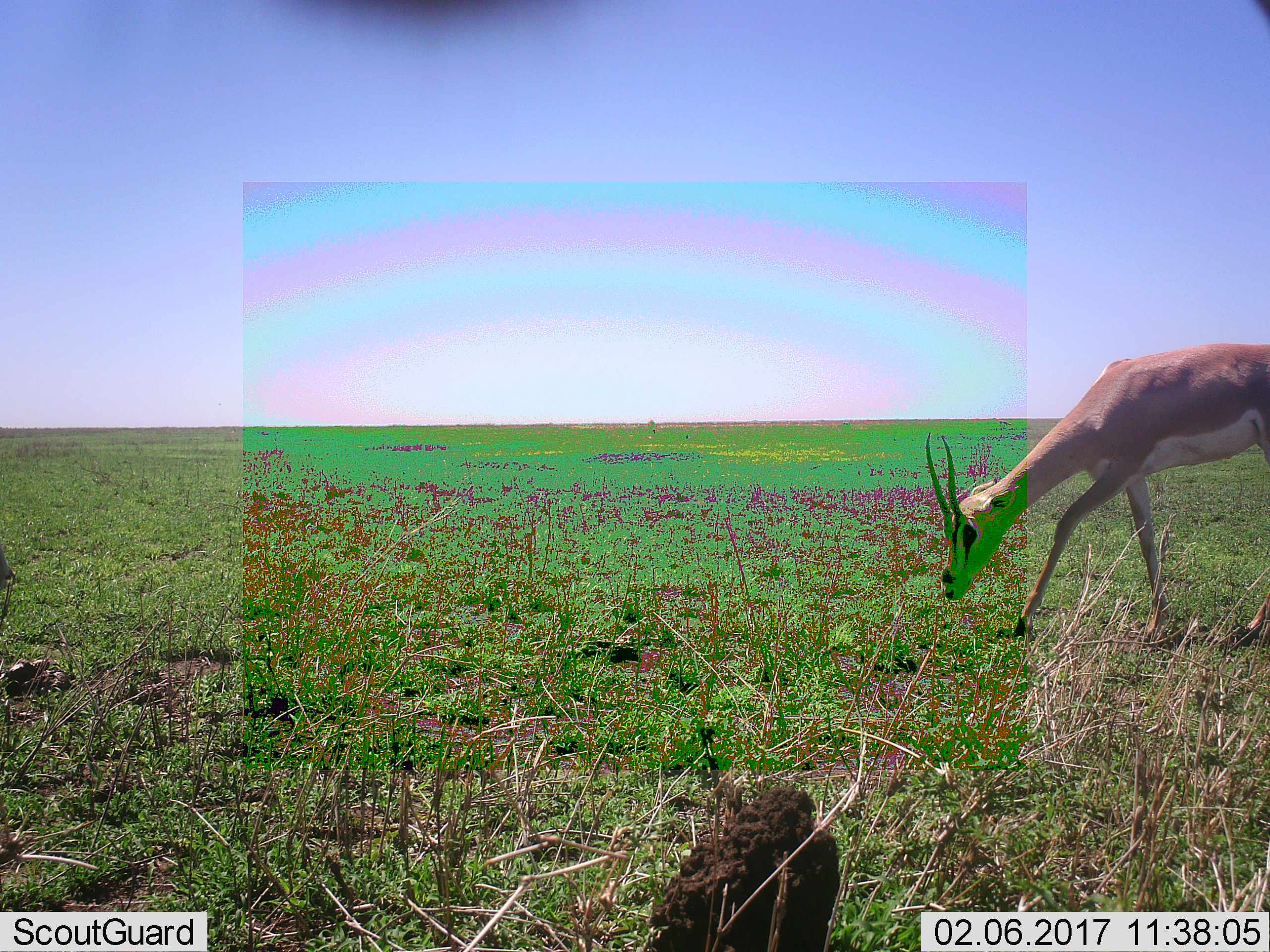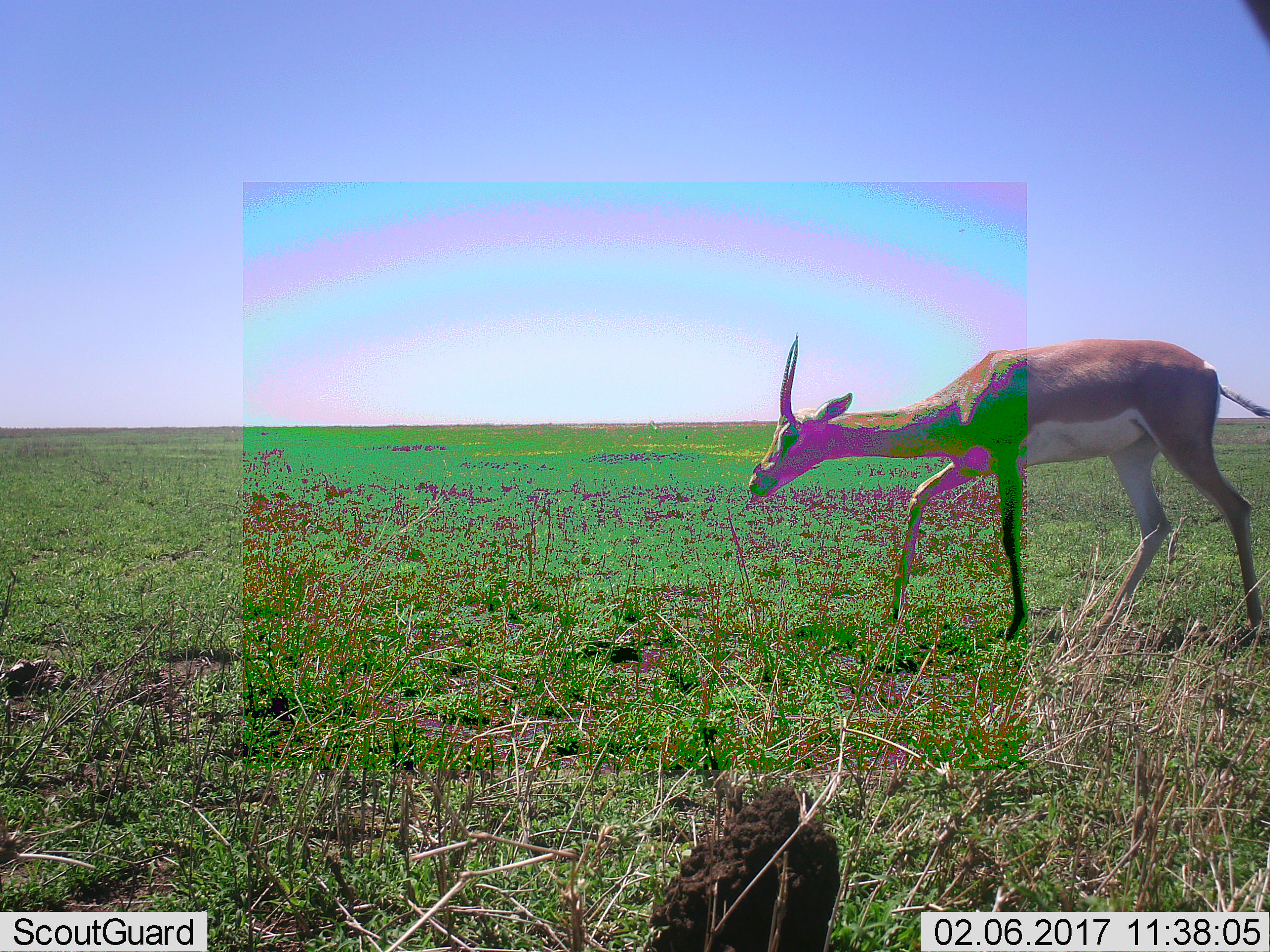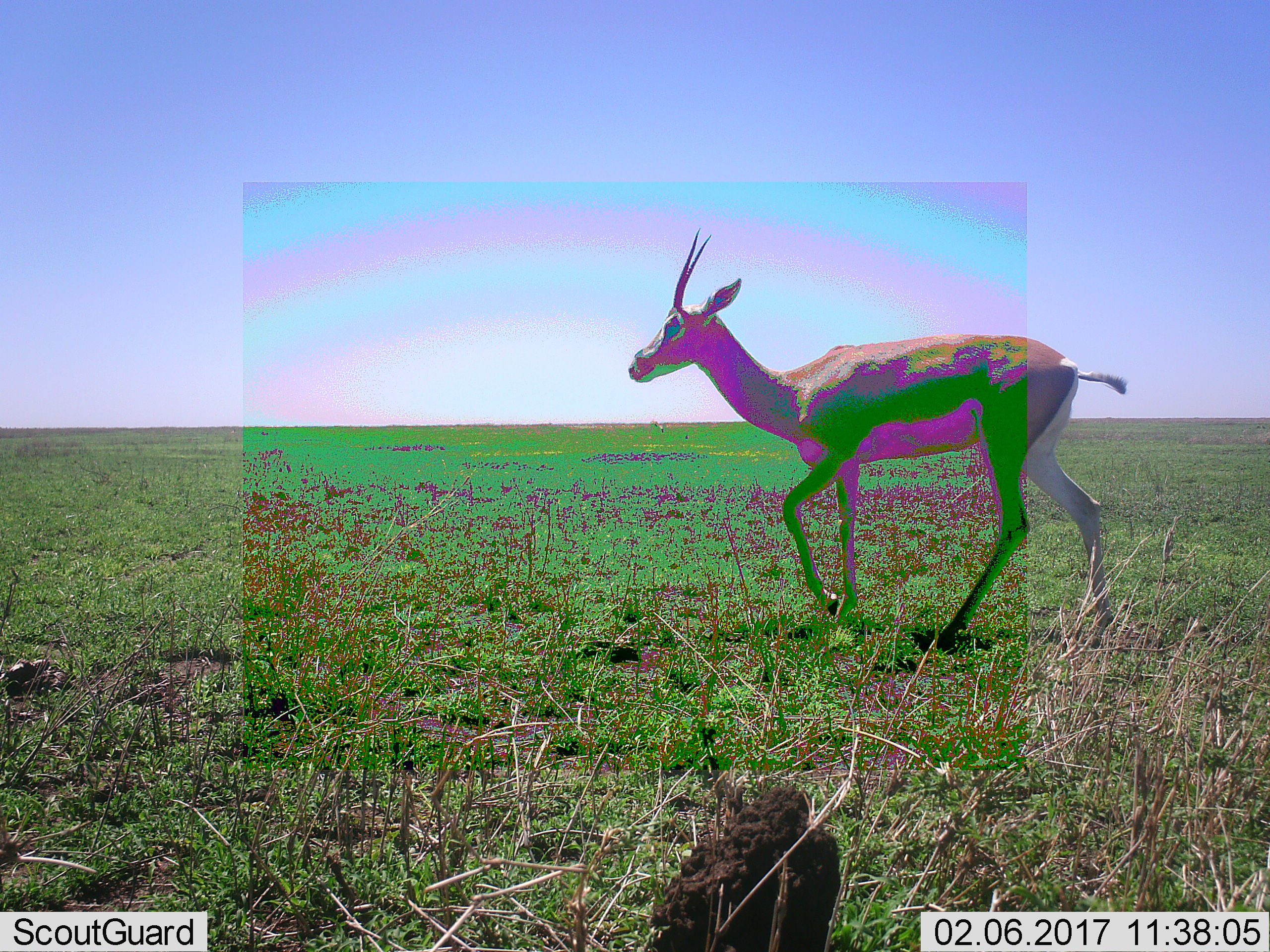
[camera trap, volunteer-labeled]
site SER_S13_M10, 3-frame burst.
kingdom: Animalia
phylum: Chordata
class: Mammalia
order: Artiodactyla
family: Bovidae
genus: Nanger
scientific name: Nanger granti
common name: grant's gazelle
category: gazellegrants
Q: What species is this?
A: Gazellegrants (grant's gazelle) (Nanger granti).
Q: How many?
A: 1.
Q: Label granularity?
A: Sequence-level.